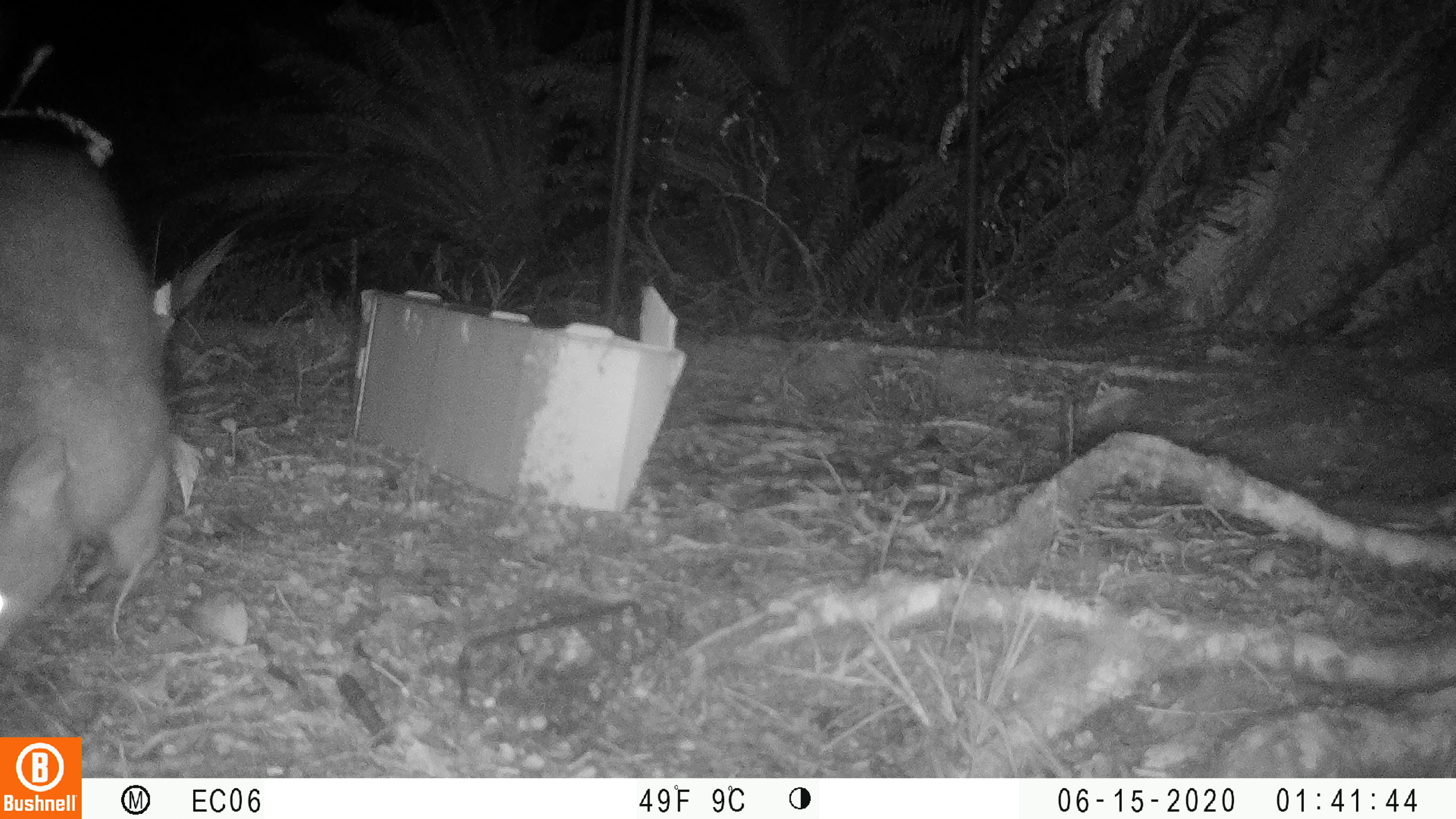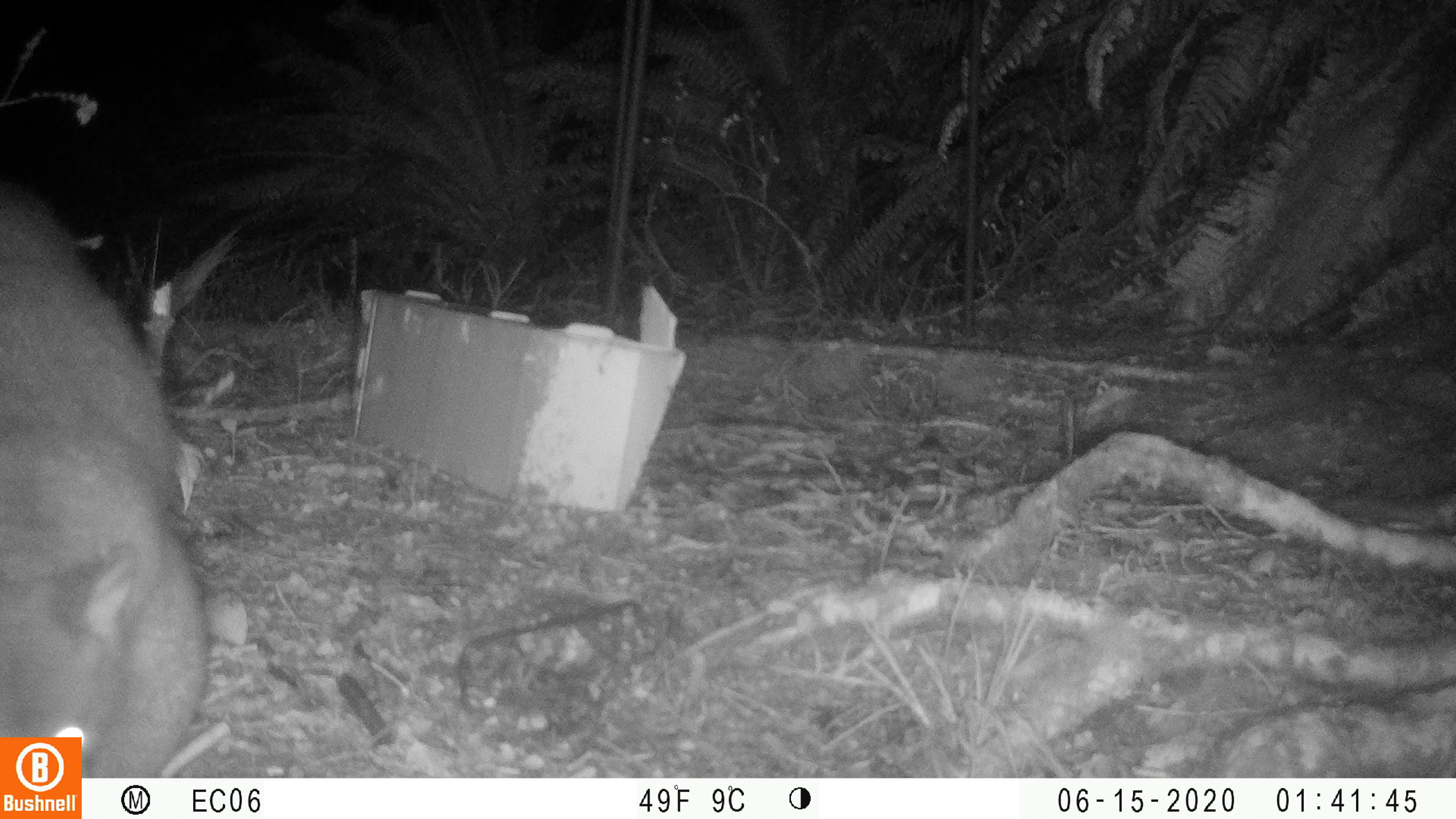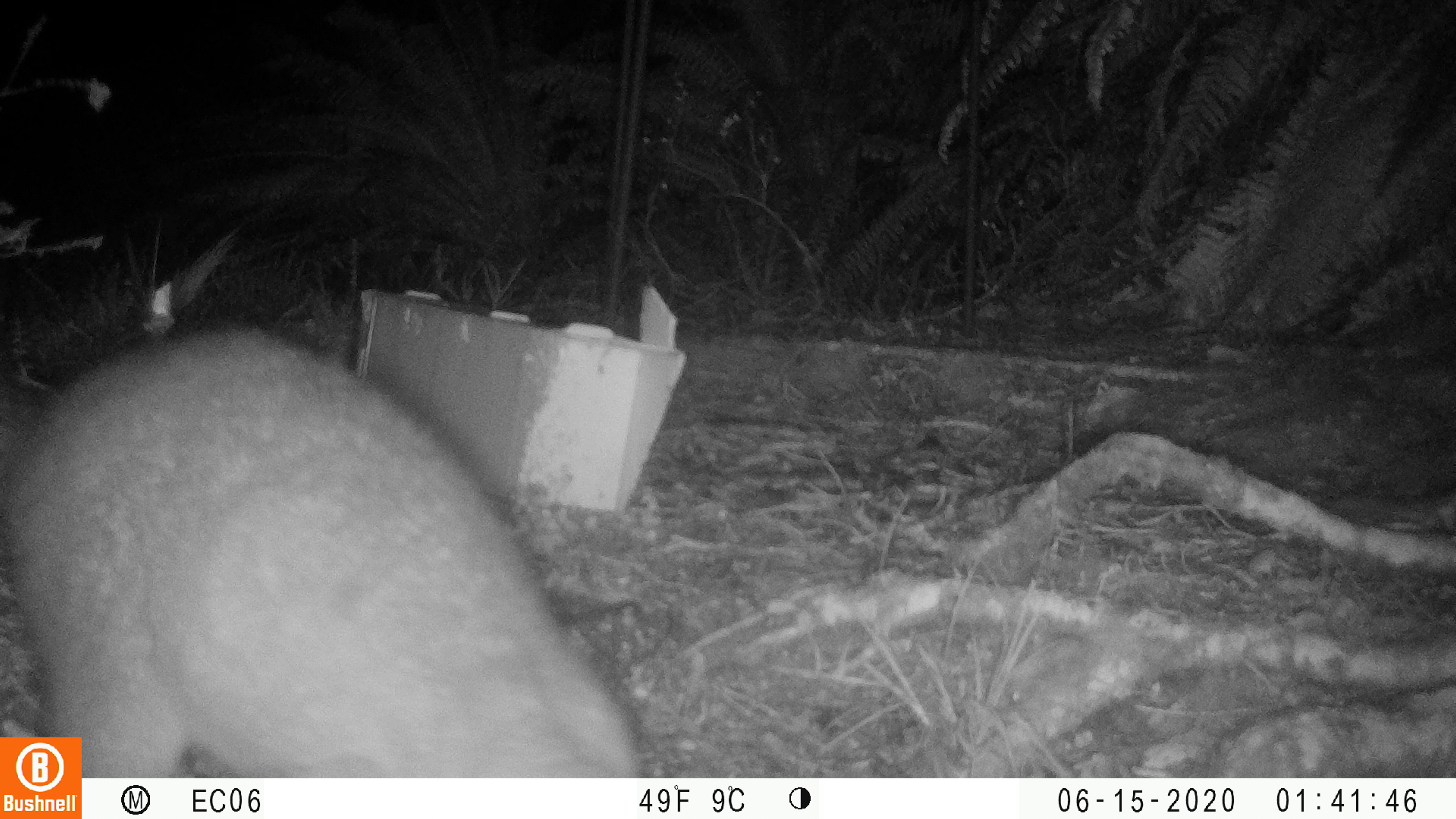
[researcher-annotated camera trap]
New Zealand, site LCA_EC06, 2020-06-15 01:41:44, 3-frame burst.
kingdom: Animalia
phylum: Chordata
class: Mammalia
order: Diprotodontia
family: Phalangeridae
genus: Trichosurus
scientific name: Trichosurus vulpecula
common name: common brushtail possum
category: possum